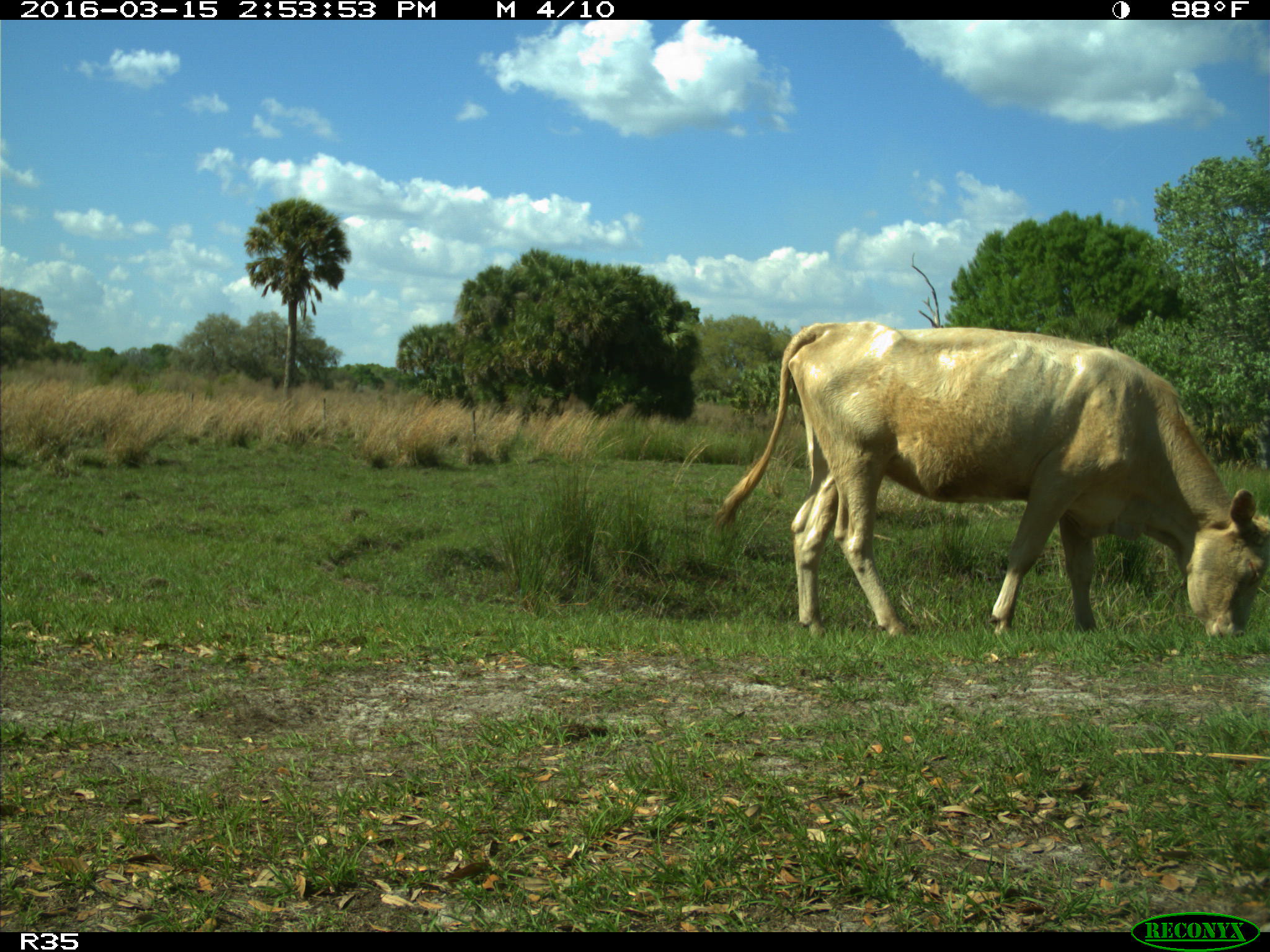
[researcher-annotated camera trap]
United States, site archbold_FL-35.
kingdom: Animalia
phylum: Chordata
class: Mammalia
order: Artiodactyla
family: Bovidae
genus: Bos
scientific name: Bos taurus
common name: domestic cow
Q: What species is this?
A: Bos taurus (domestic cow).